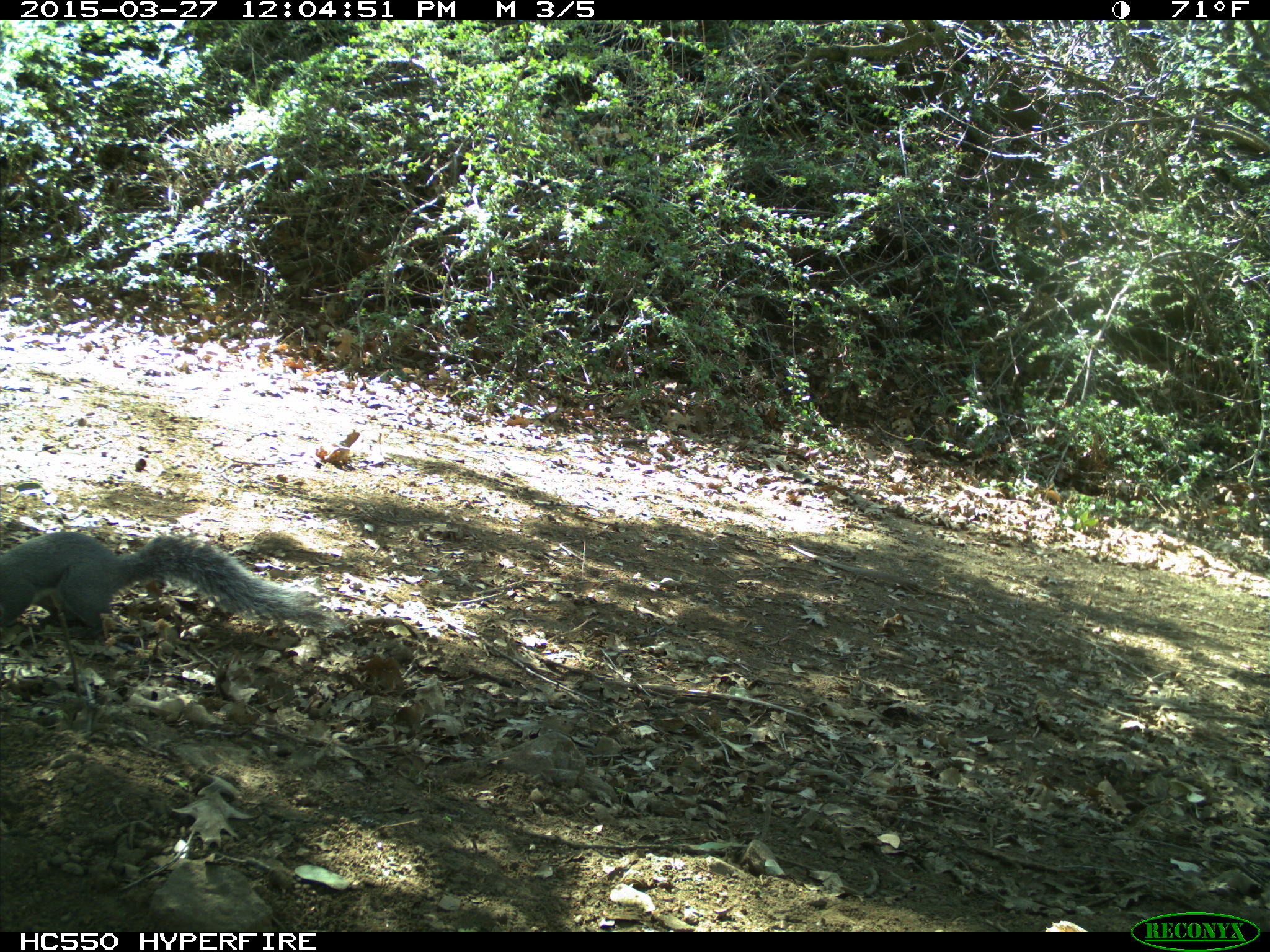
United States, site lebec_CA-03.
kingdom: Animalia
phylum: Chordata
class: Mammalia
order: Rodentia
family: Sciuridae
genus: Sciurus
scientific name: Sciurus carolinensis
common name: eastern gray squirrel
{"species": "Sciurus carolinensis (eastern gray squirrel)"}